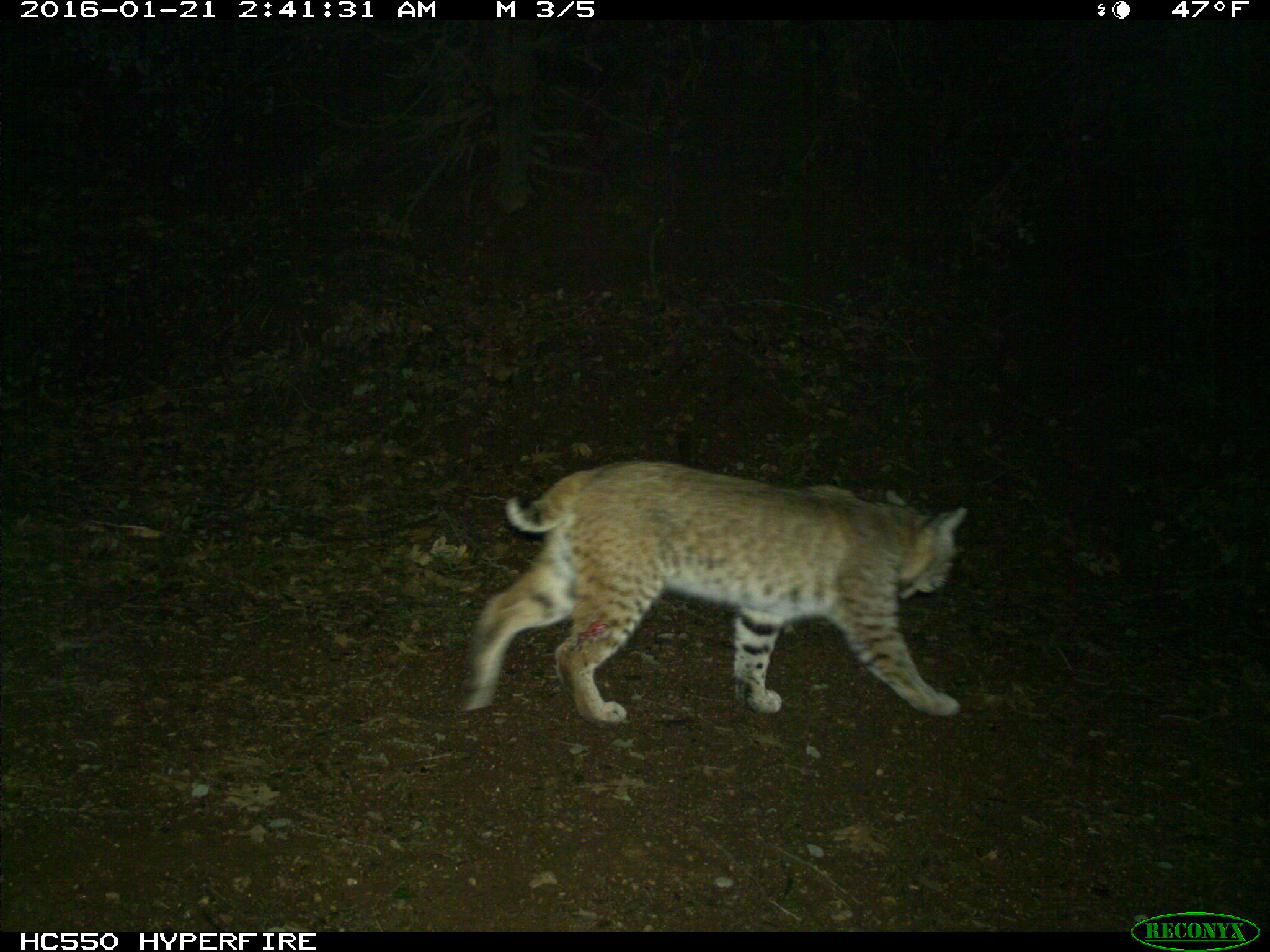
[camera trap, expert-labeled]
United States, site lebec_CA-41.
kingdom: Animalia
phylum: Chordata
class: Mammalia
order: Carnivora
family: Felidae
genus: Lynx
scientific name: Lynx rufus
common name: bobcat